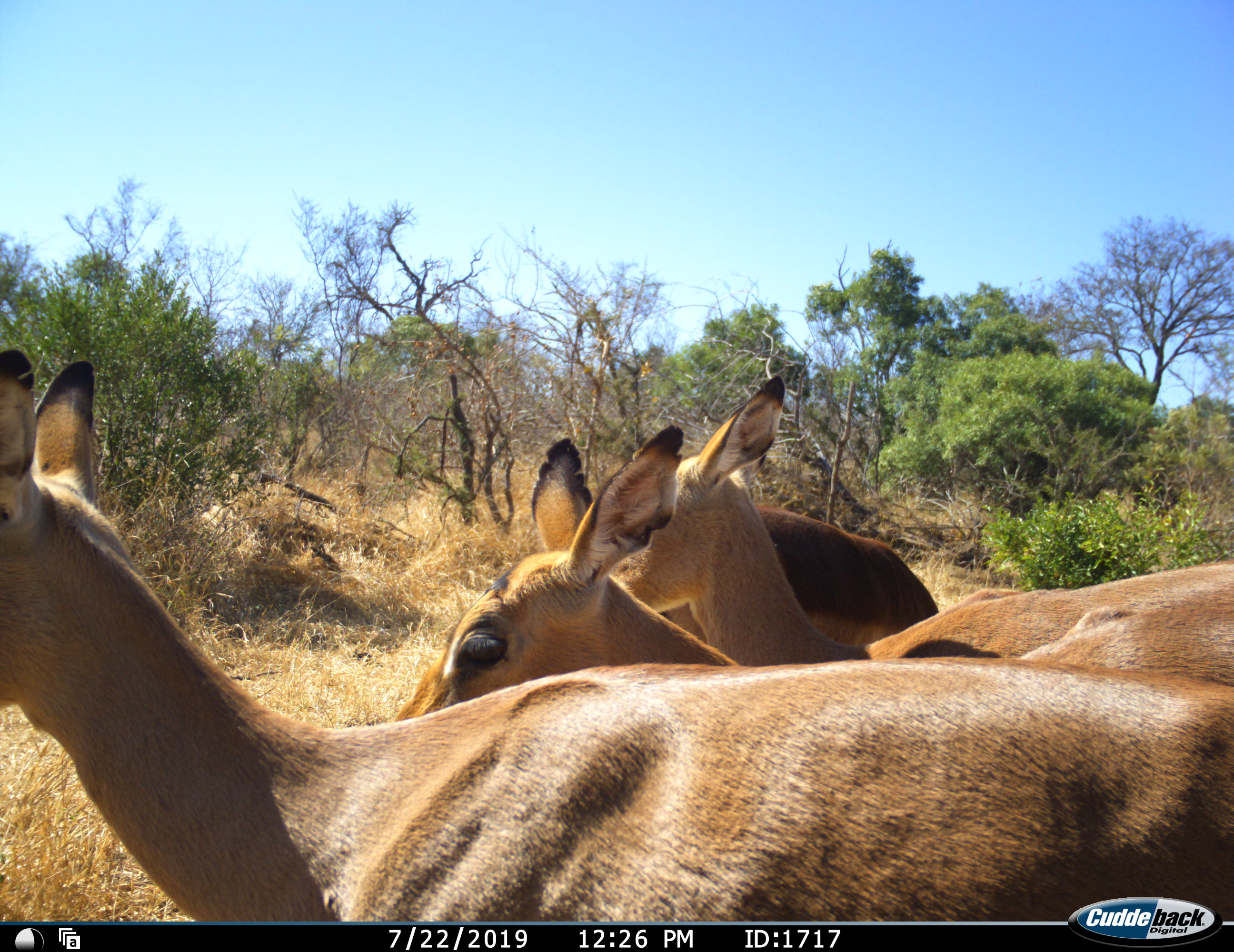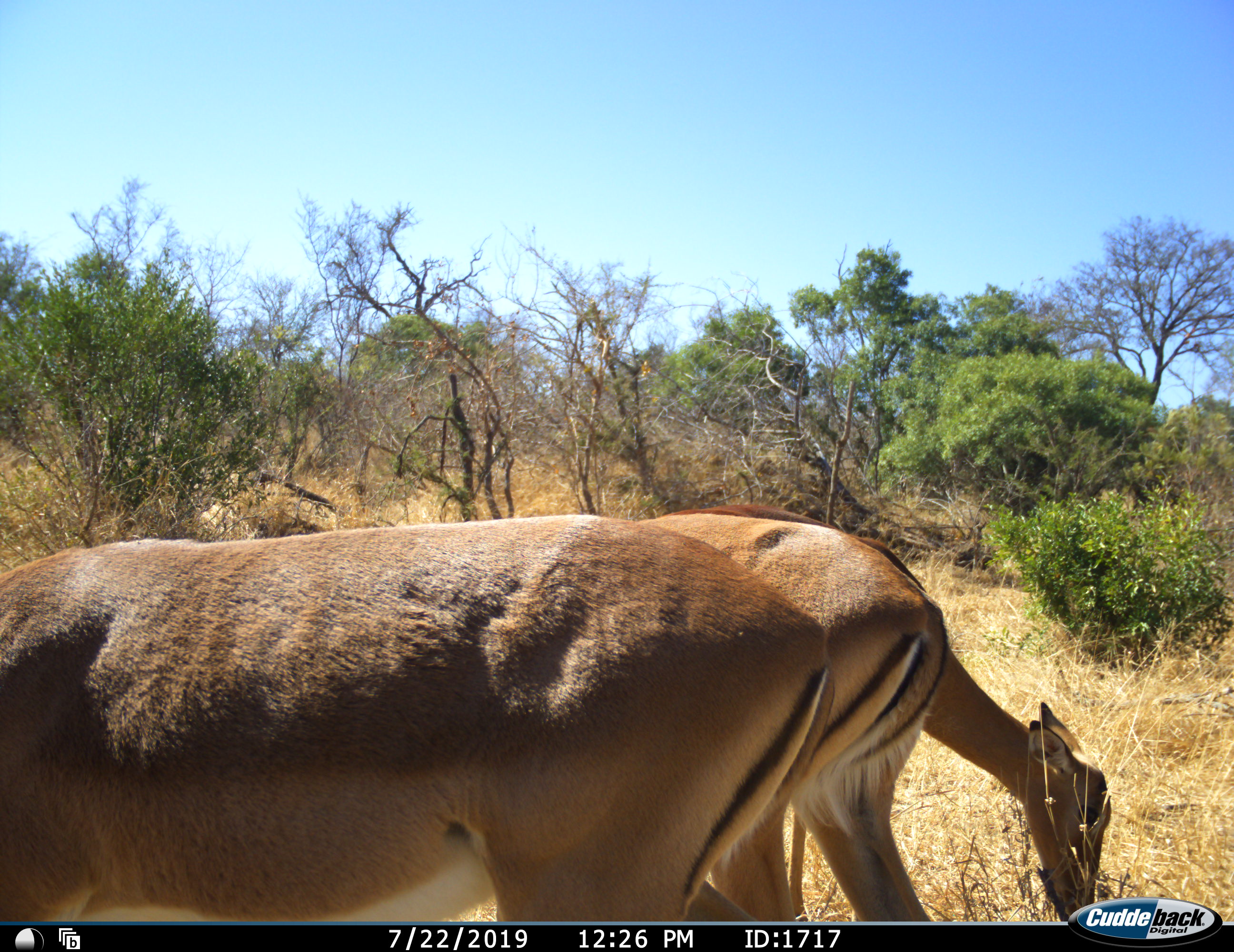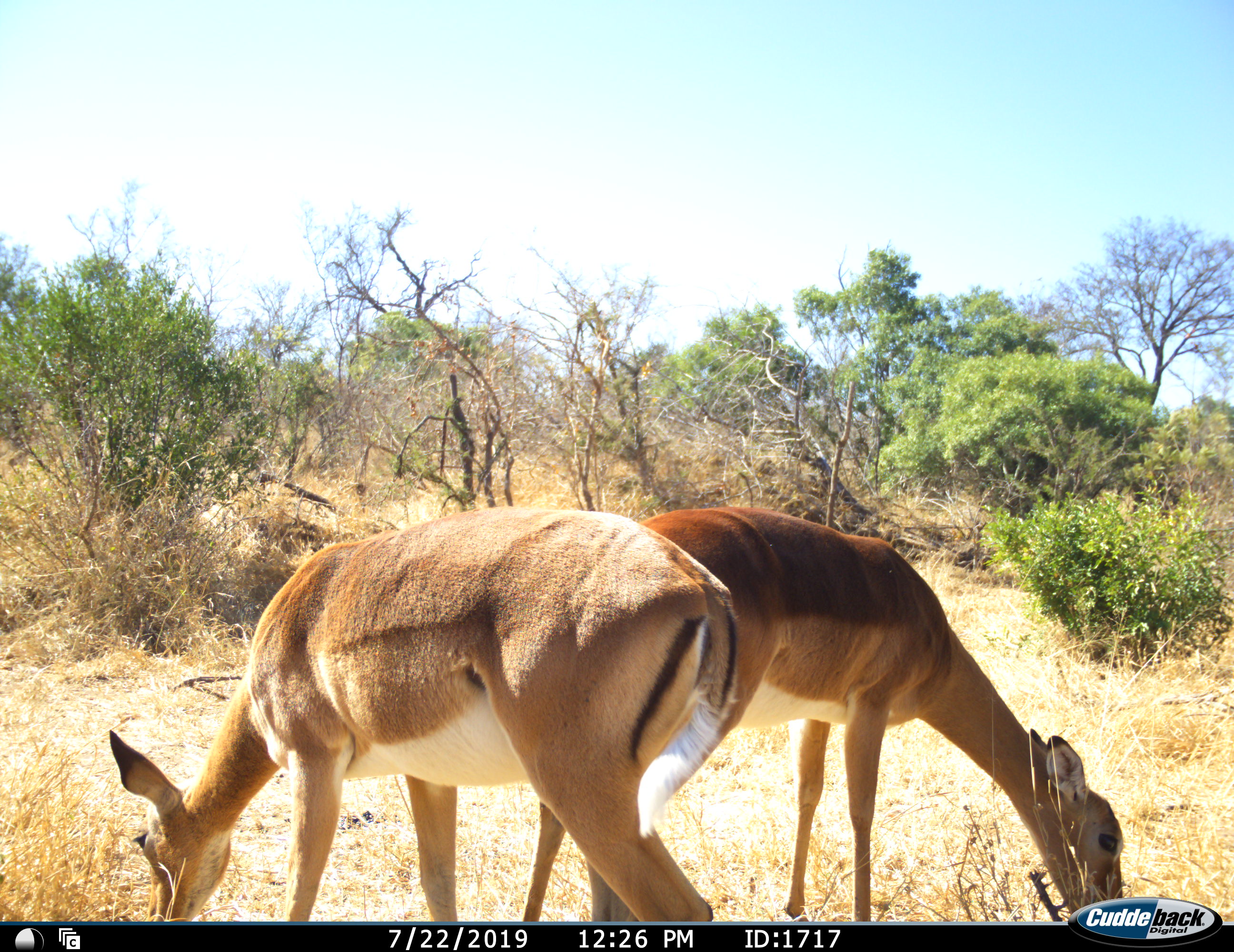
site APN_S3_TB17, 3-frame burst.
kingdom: Animalia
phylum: Chordata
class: Mammalia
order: Artiodactyla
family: Bovidae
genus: Aepyceros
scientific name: Aepyceros melampus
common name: impala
Impala (Aepyceros melampus), count 4. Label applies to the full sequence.